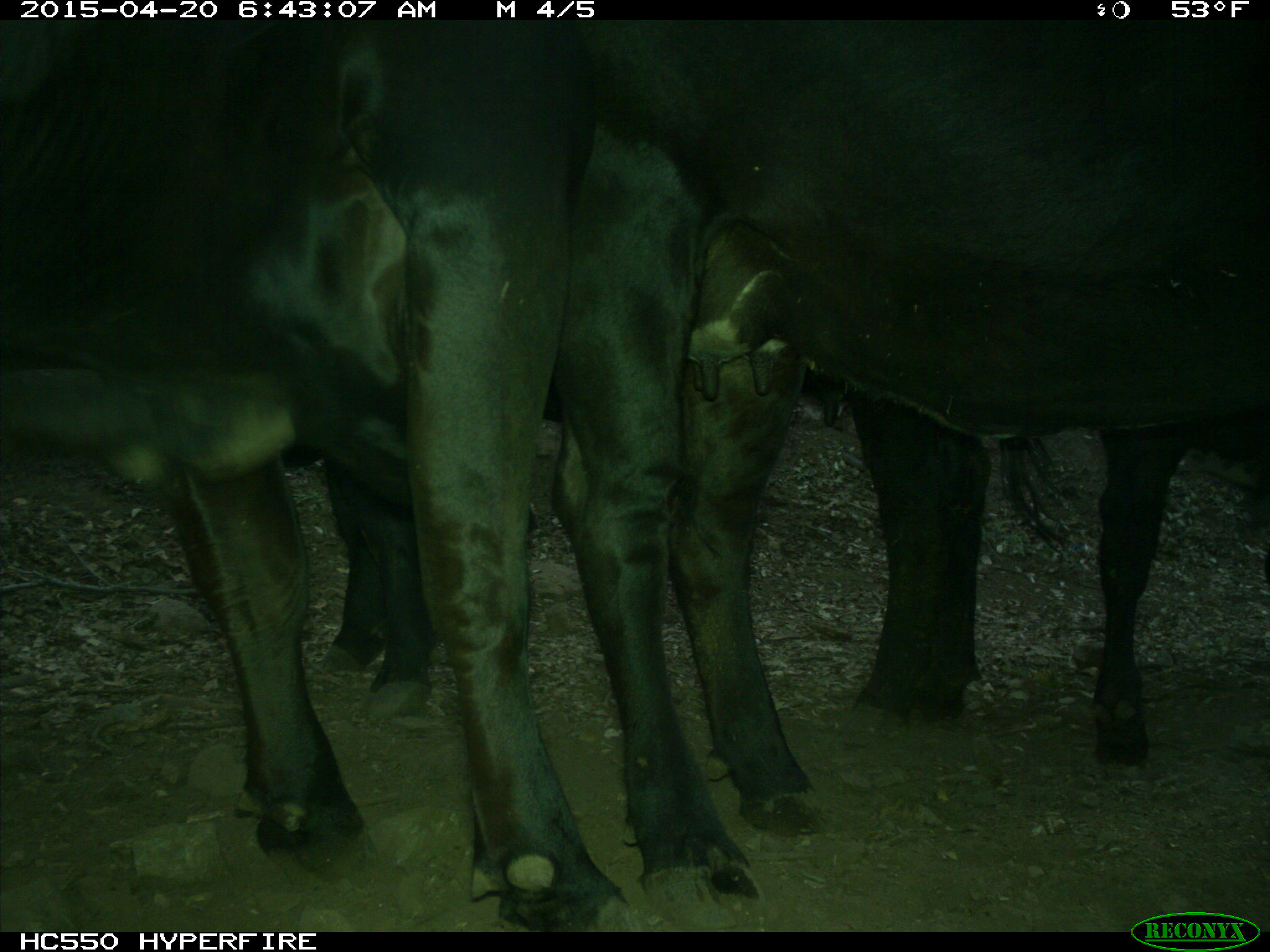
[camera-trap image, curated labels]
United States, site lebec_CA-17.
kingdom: Animalia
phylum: Chordata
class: Mammalia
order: Artiodactyla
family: Bovidae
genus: Bos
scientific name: Bos taurus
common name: domestic cow